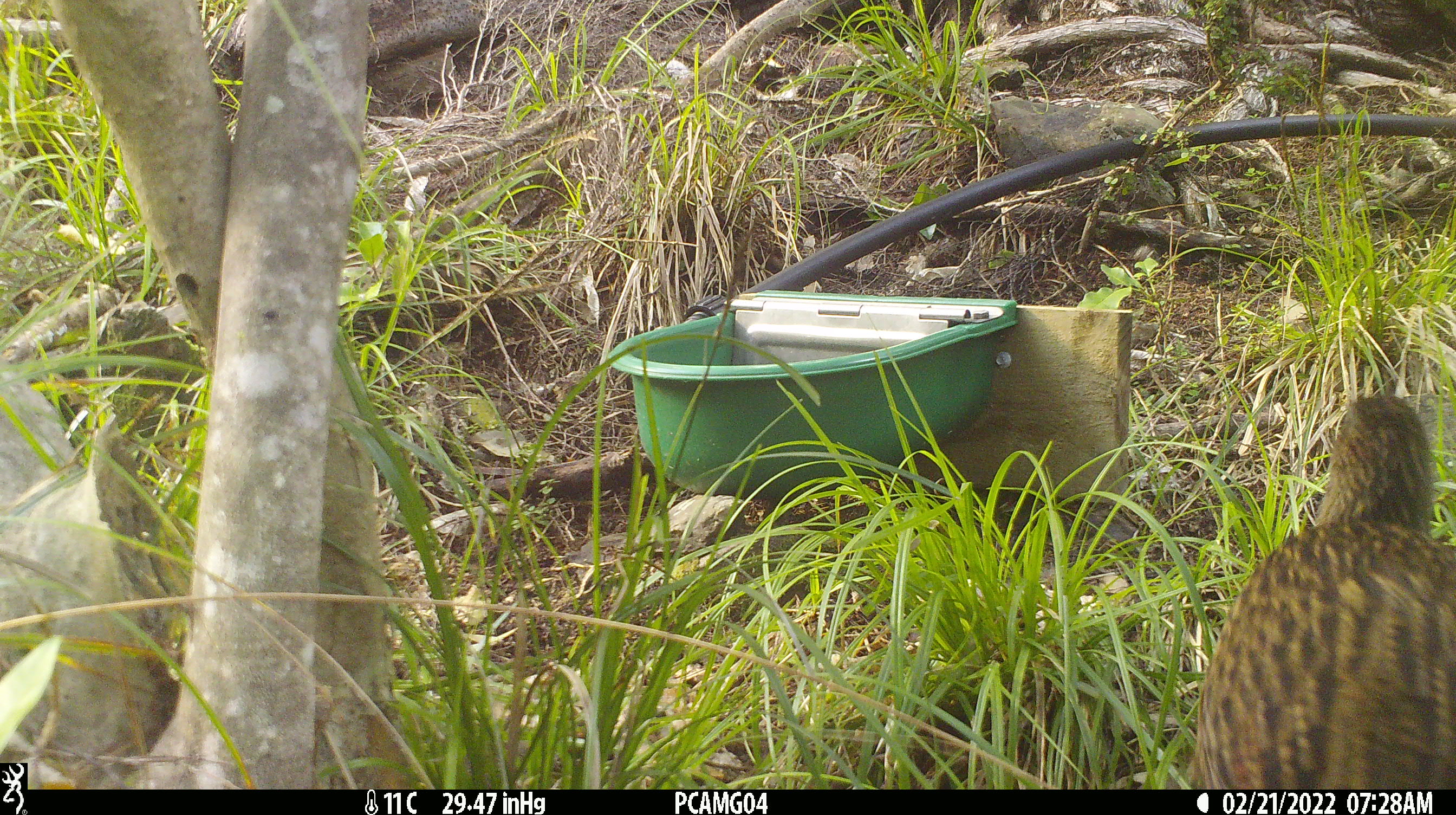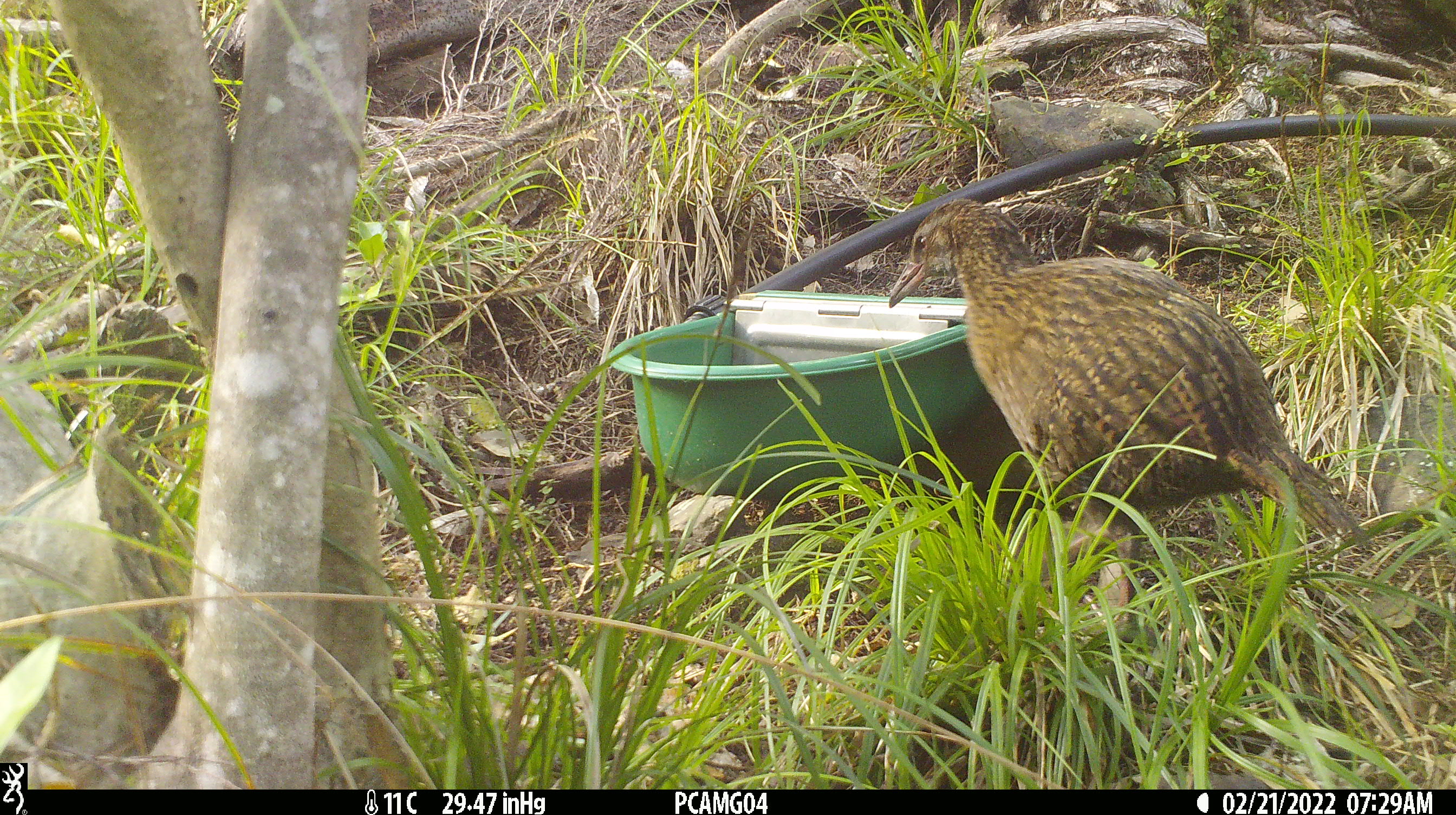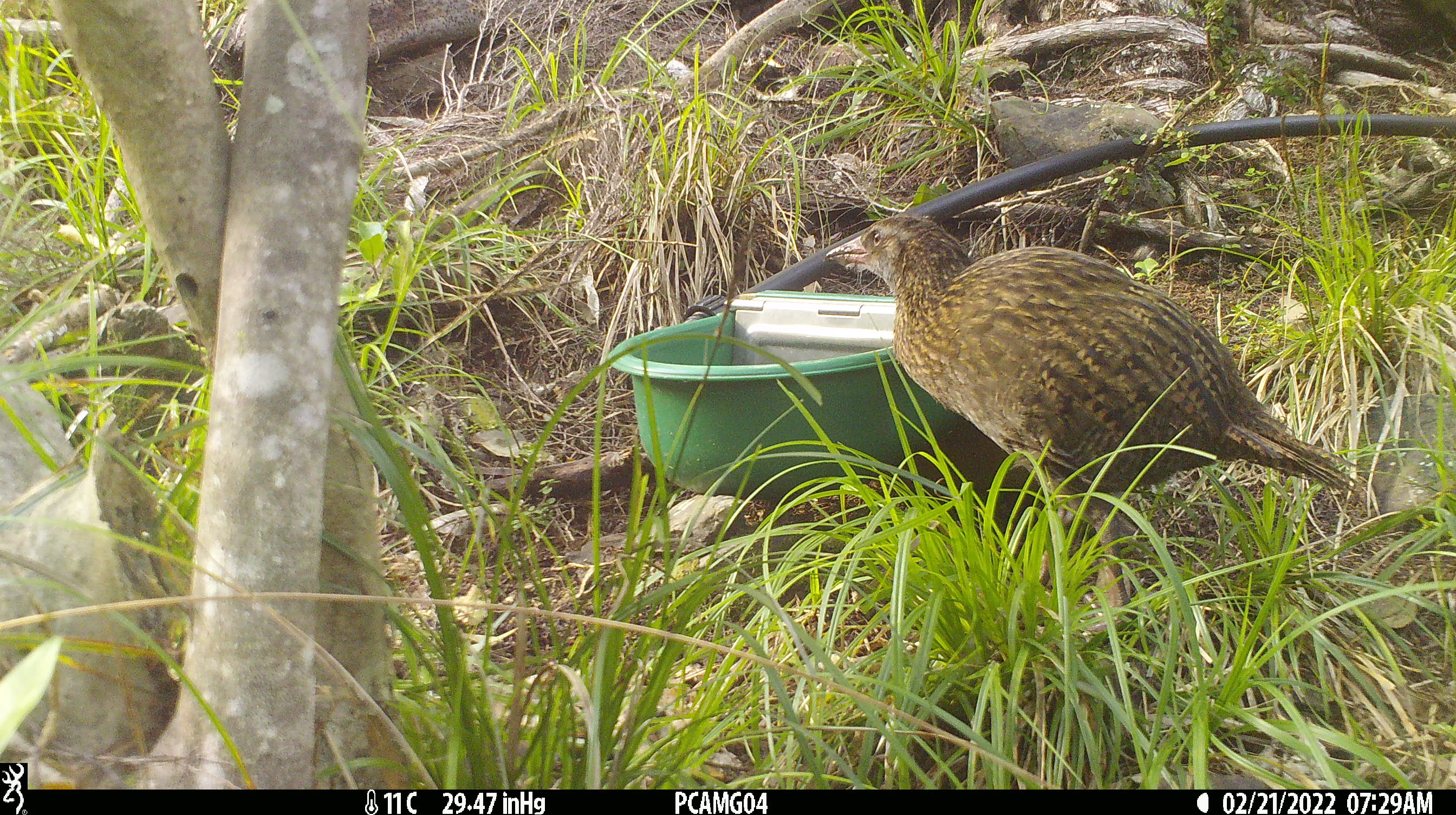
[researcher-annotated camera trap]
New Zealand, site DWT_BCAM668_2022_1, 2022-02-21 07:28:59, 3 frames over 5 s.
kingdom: Animalia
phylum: Chordata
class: Aves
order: Gruiformes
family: Rallidae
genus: Gallirallus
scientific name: Gallirallus australis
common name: weka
Weka (Gallirallus australis).